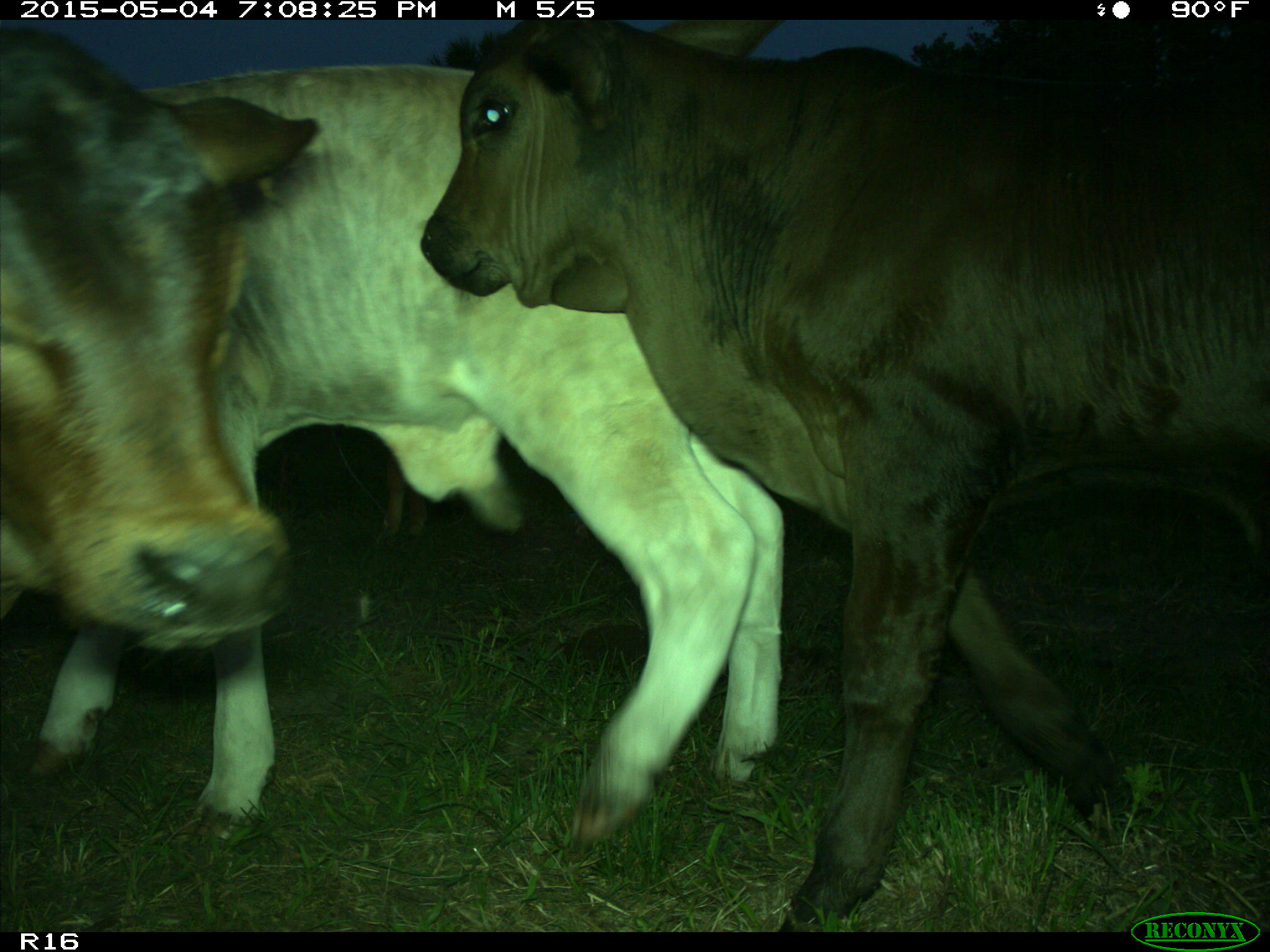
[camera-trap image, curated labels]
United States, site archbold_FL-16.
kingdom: Animalia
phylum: Chordata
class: Mammalia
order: Artiodactyla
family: Bovidae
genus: Bos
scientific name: Bos taurus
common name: domestic cow